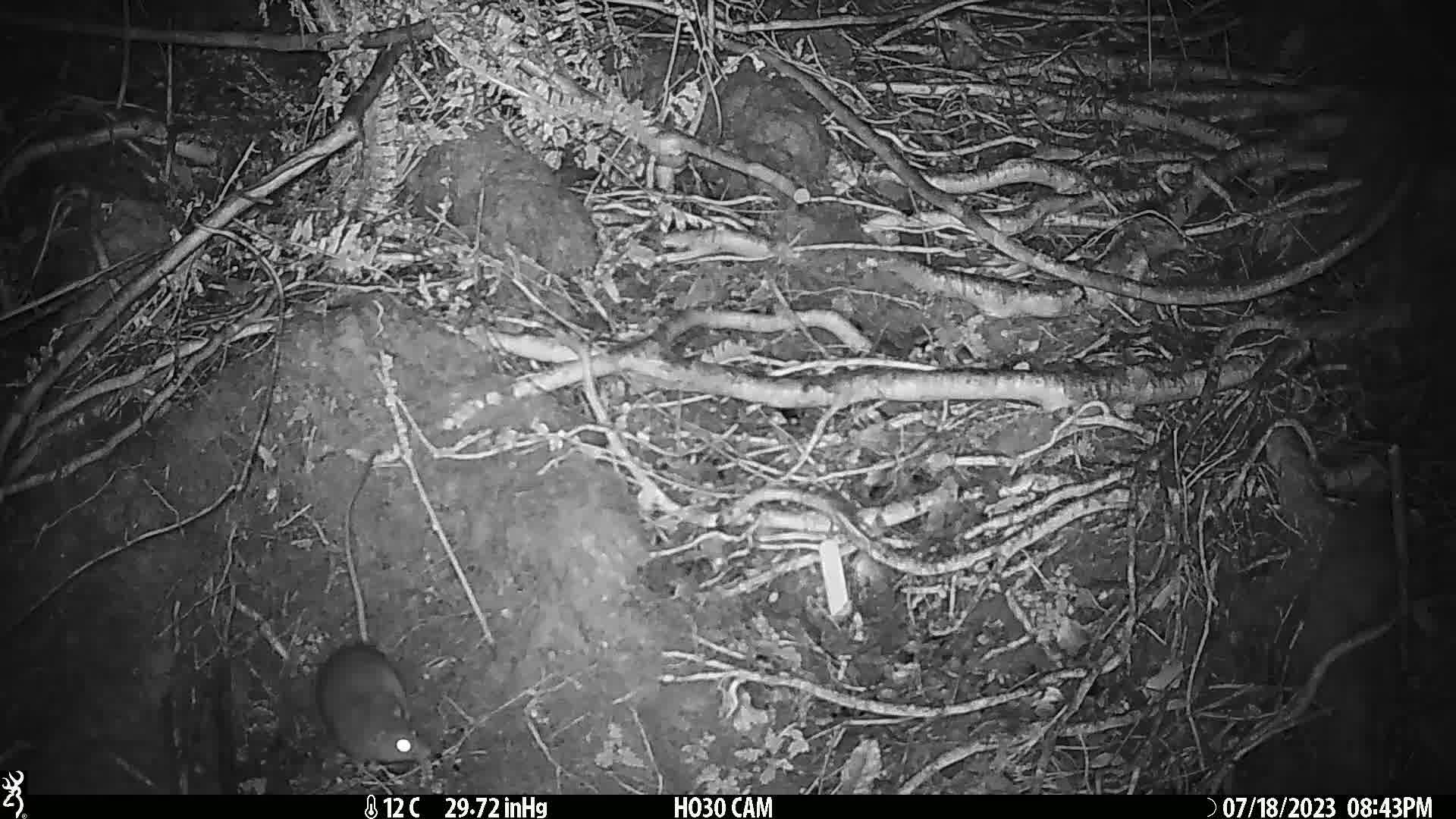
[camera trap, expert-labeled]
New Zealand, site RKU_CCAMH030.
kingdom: Animalia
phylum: Chordata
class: Mammalia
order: Rodentia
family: Muridae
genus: Rattus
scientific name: Rattus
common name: rat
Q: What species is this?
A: Rat (Rattus).